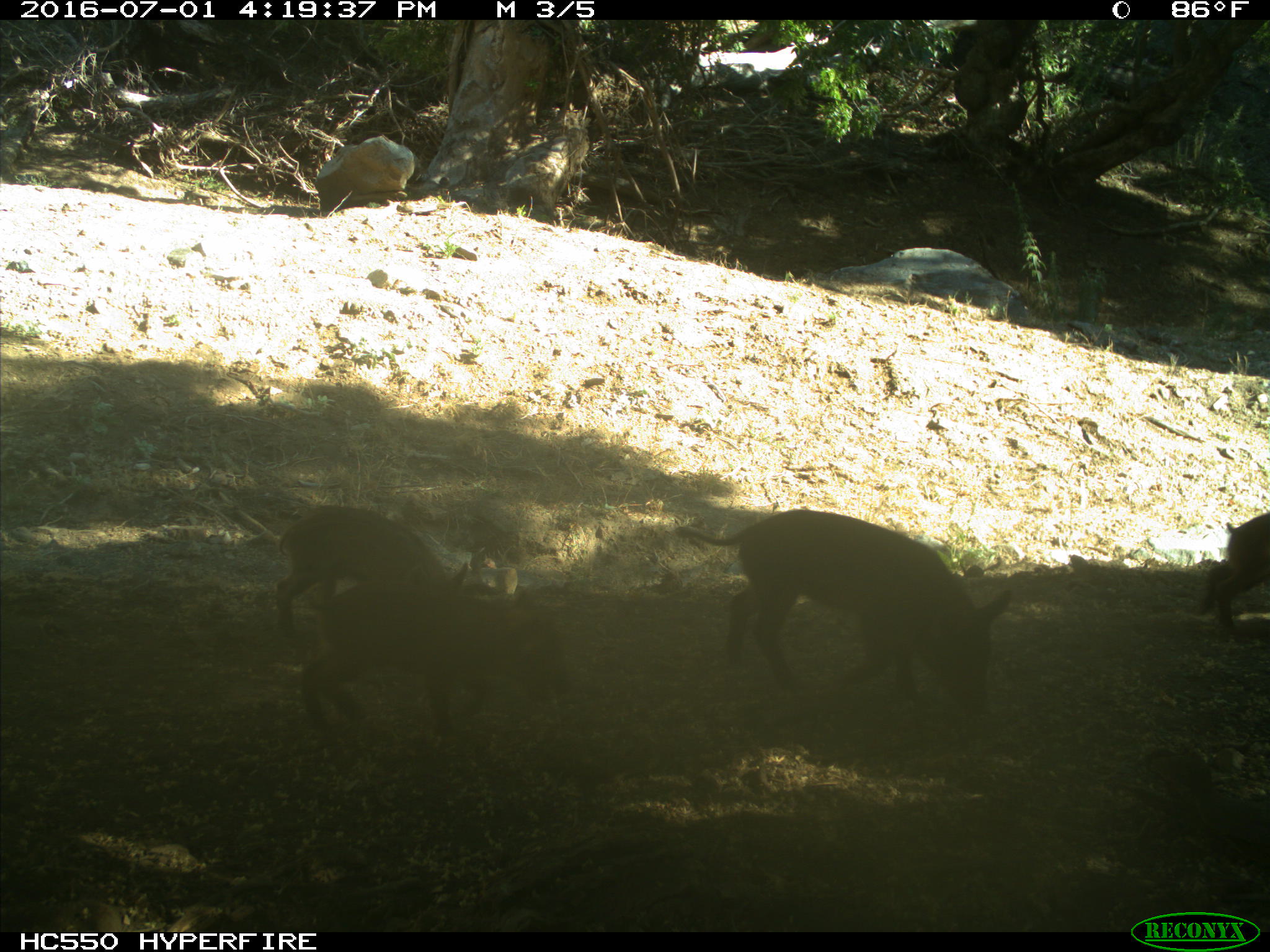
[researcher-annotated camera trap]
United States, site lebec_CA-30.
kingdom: Animalia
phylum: Chordata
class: Mammalia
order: Artiodactyla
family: Suidae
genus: Sus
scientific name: Sus scrofa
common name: wild boar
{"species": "Sus scrofa (wild boar)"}